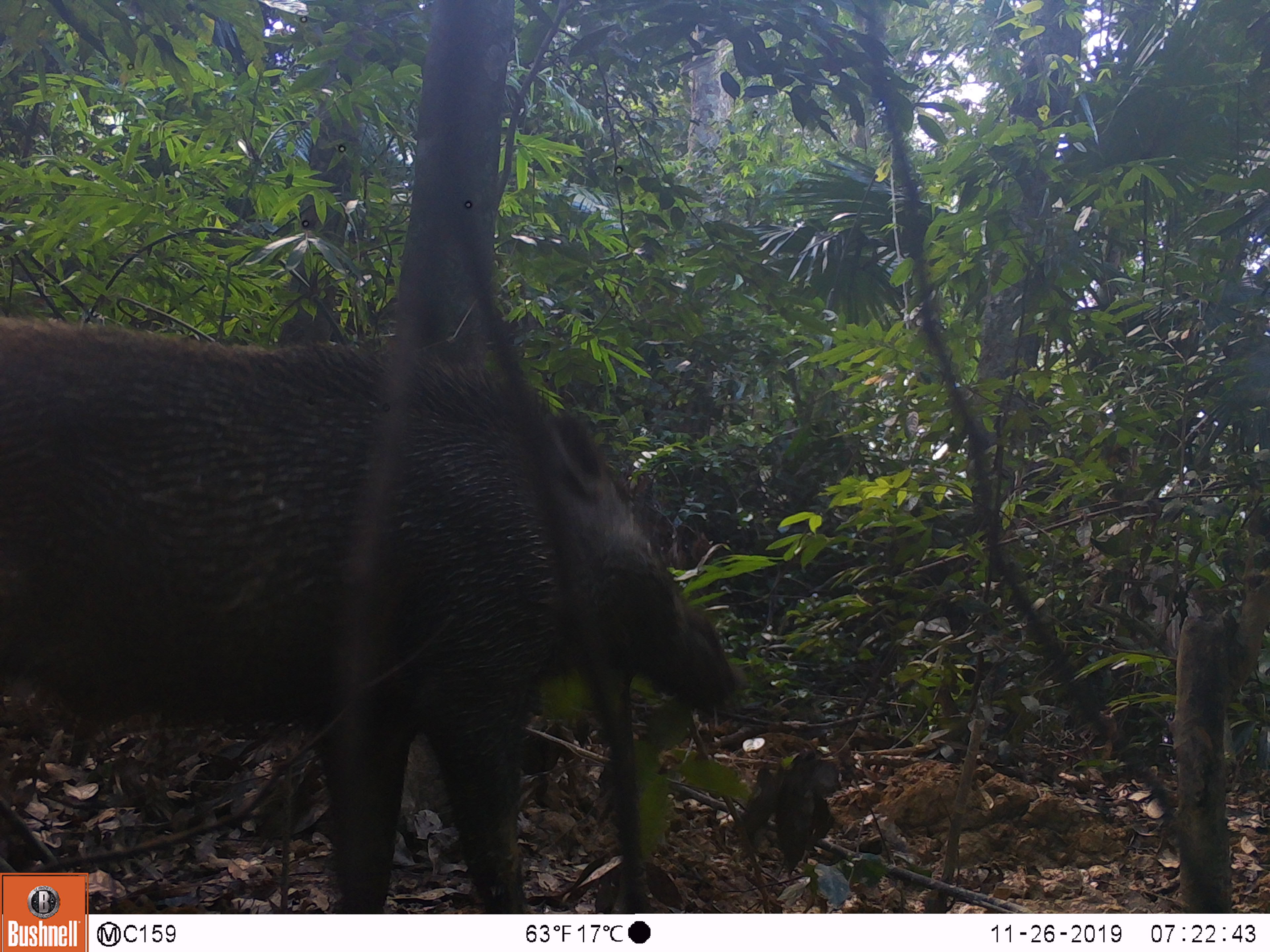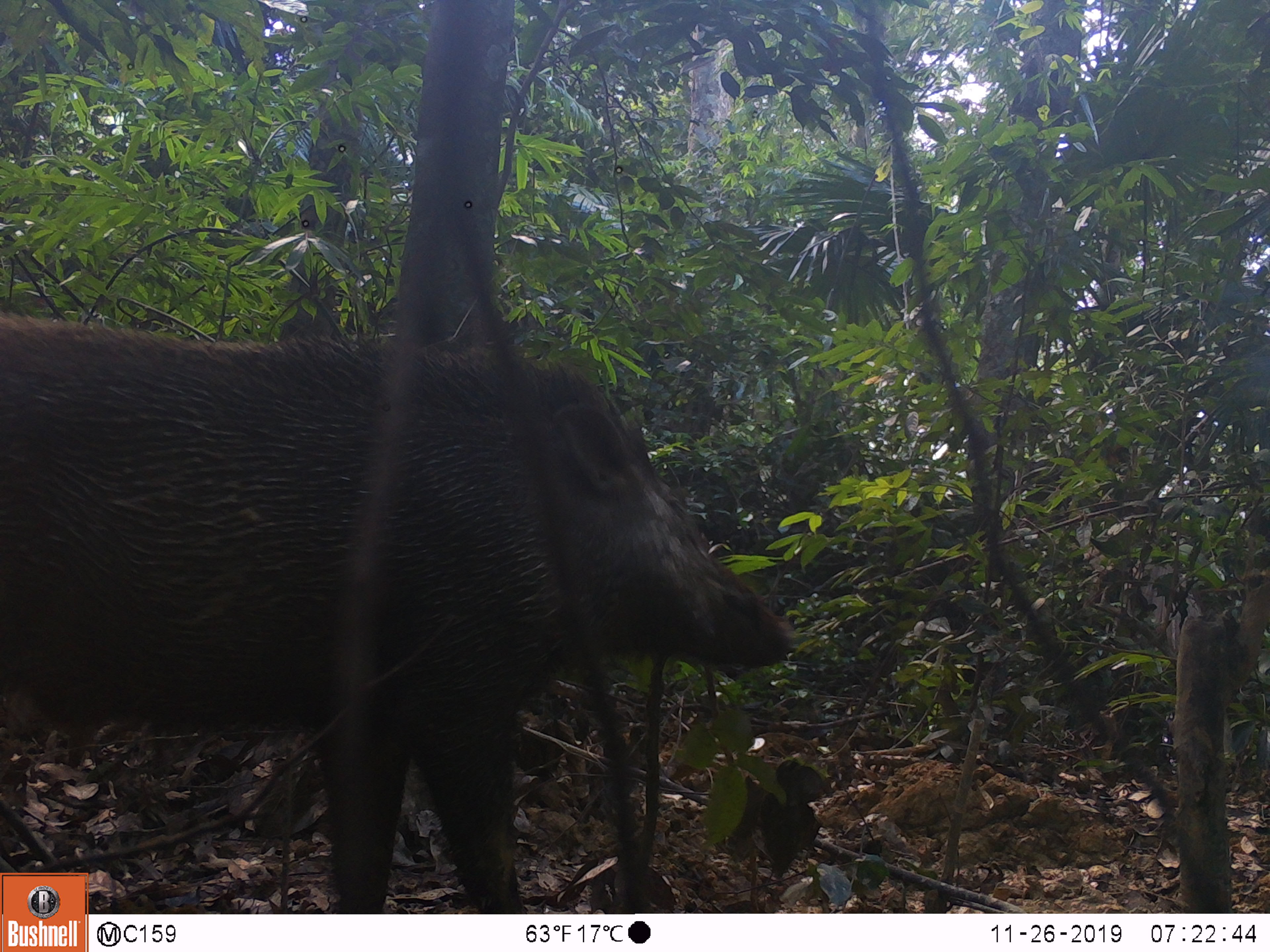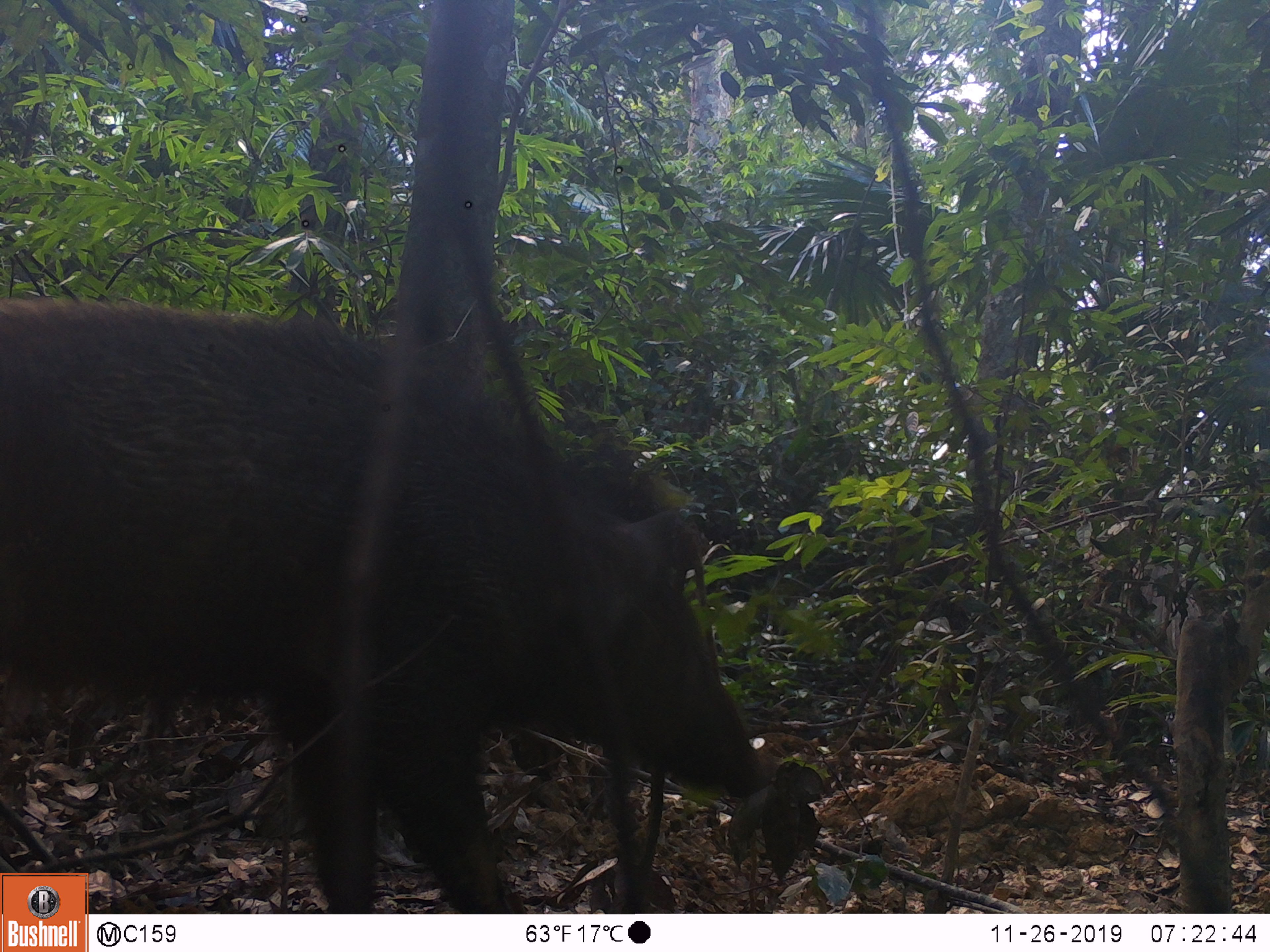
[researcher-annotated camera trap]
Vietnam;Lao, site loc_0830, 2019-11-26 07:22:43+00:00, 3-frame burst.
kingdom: Animalia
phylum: Chordata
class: Mammalia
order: Artiodactyla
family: Suidae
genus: Sus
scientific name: Sus scrofa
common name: eurasian wild pig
Eurasian wild pig (Sus scrofa). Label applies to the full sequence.